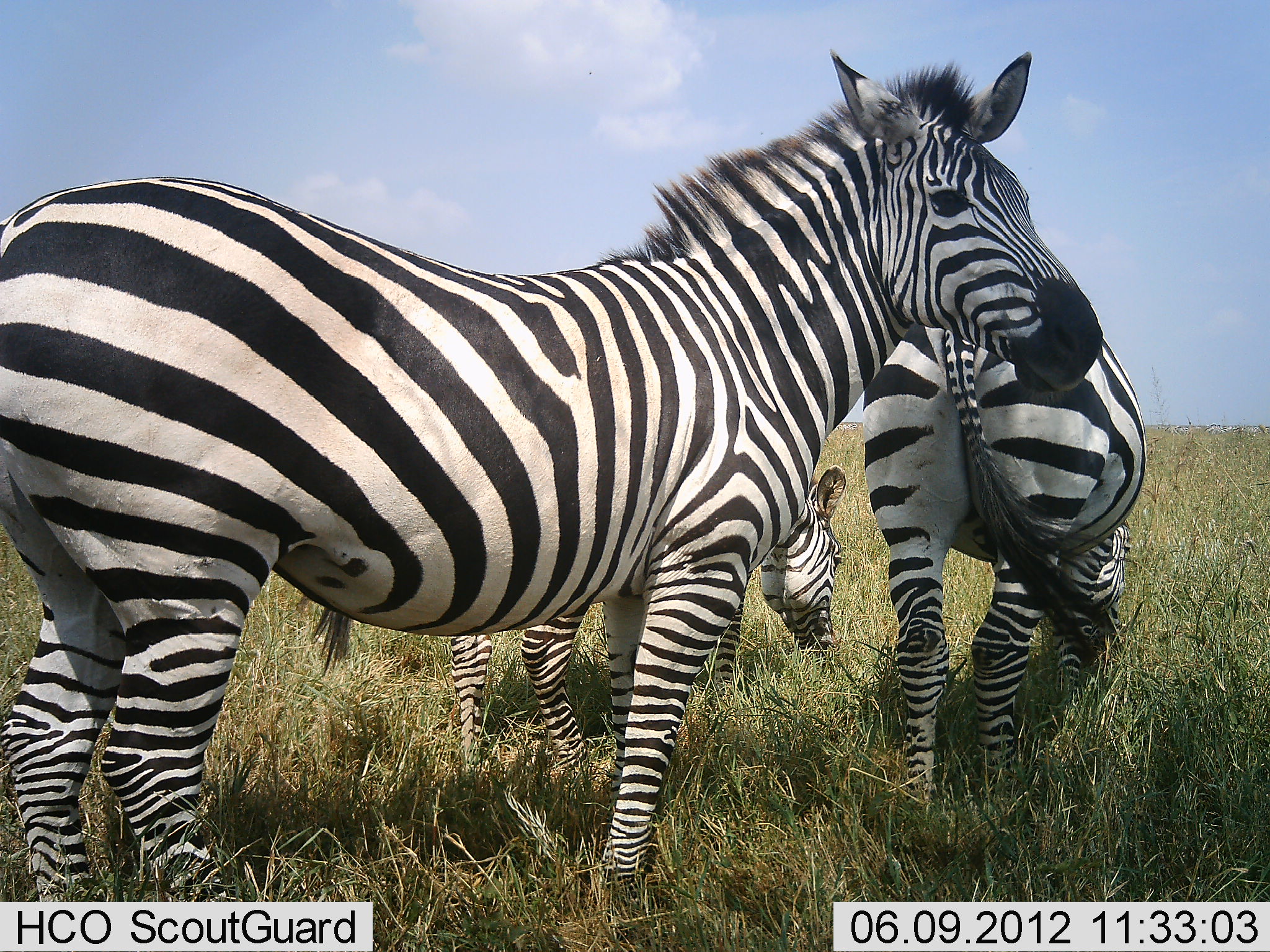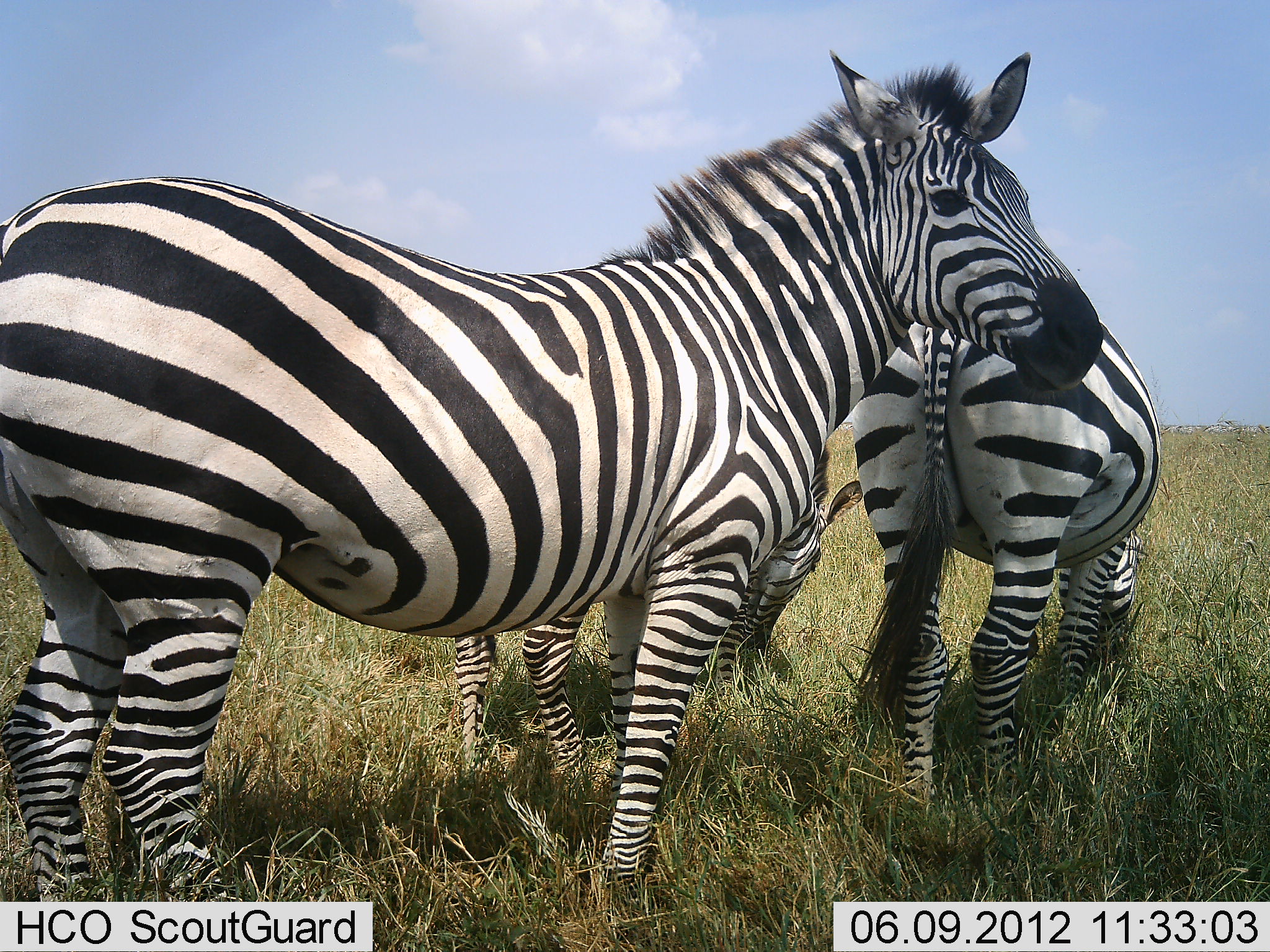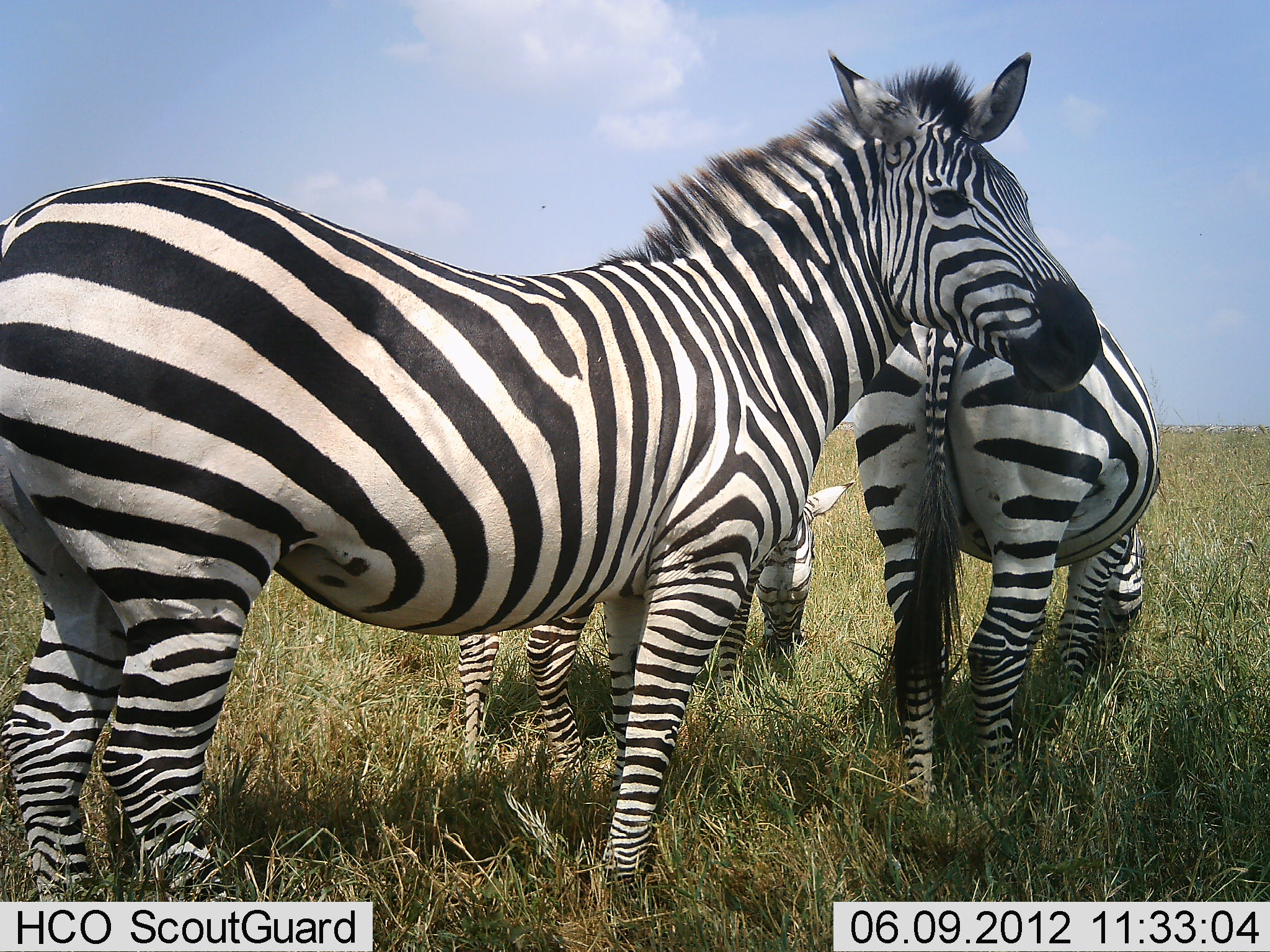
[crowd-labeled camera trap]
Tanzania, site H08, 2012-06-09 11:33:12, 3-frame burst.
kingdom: Animalia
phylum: Chordata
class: Mammalia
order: Perissodactyla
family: Equidae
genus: Equus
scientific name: Equus quagga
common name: plains zebra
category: zebra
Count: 3.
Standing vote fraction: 90%.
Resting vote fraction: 0%.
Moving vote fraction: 10%.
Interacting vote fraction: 0%.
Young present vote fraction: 0%.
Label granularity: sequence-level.